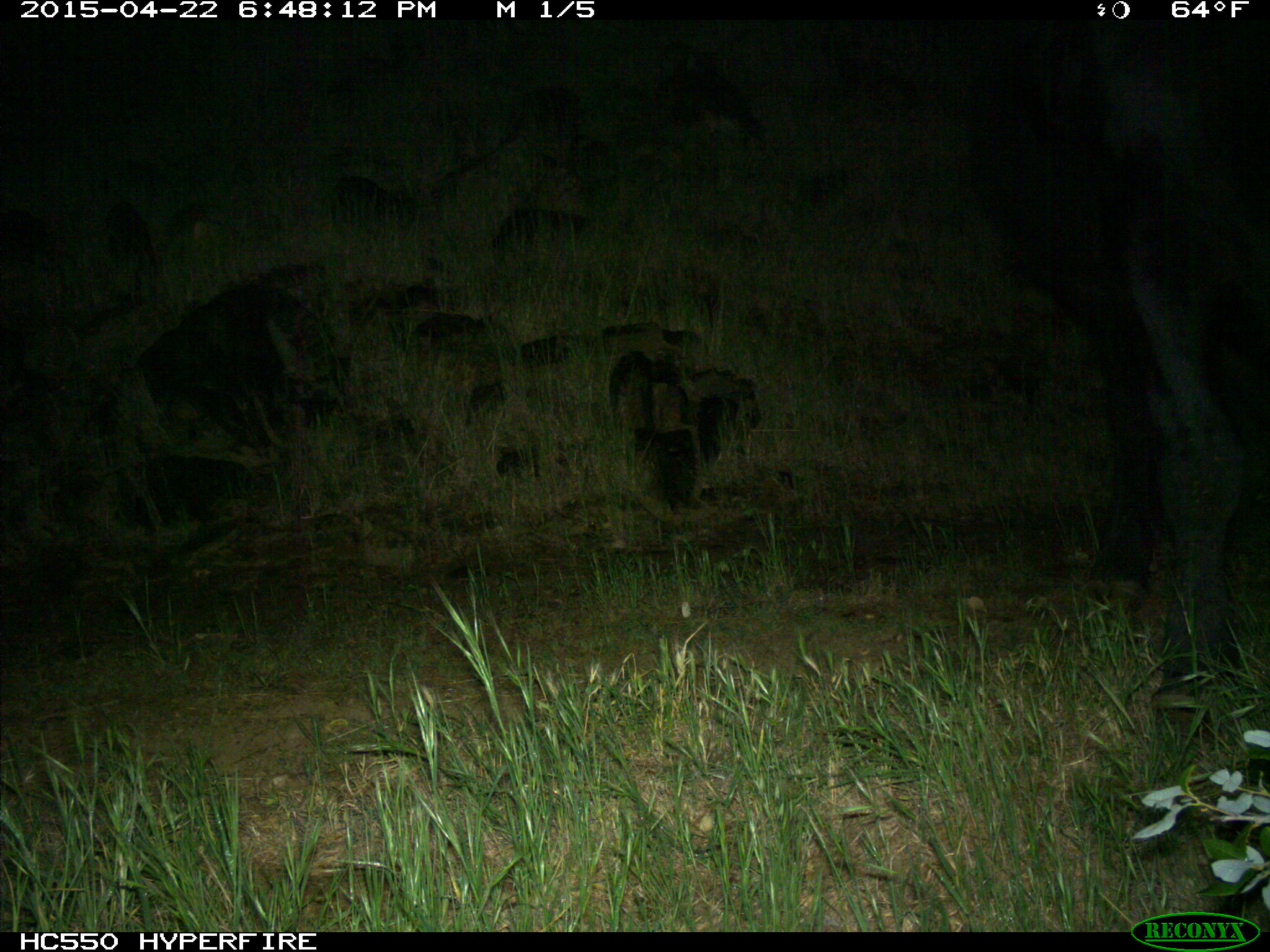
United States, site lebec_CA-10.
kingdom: Animalia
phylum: Chordata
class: Mammalia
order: Artiodactyla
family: Bovidae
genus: Bos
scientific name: Bos taurus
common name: domestic cow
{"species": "Bos taurus (domestic cow)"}